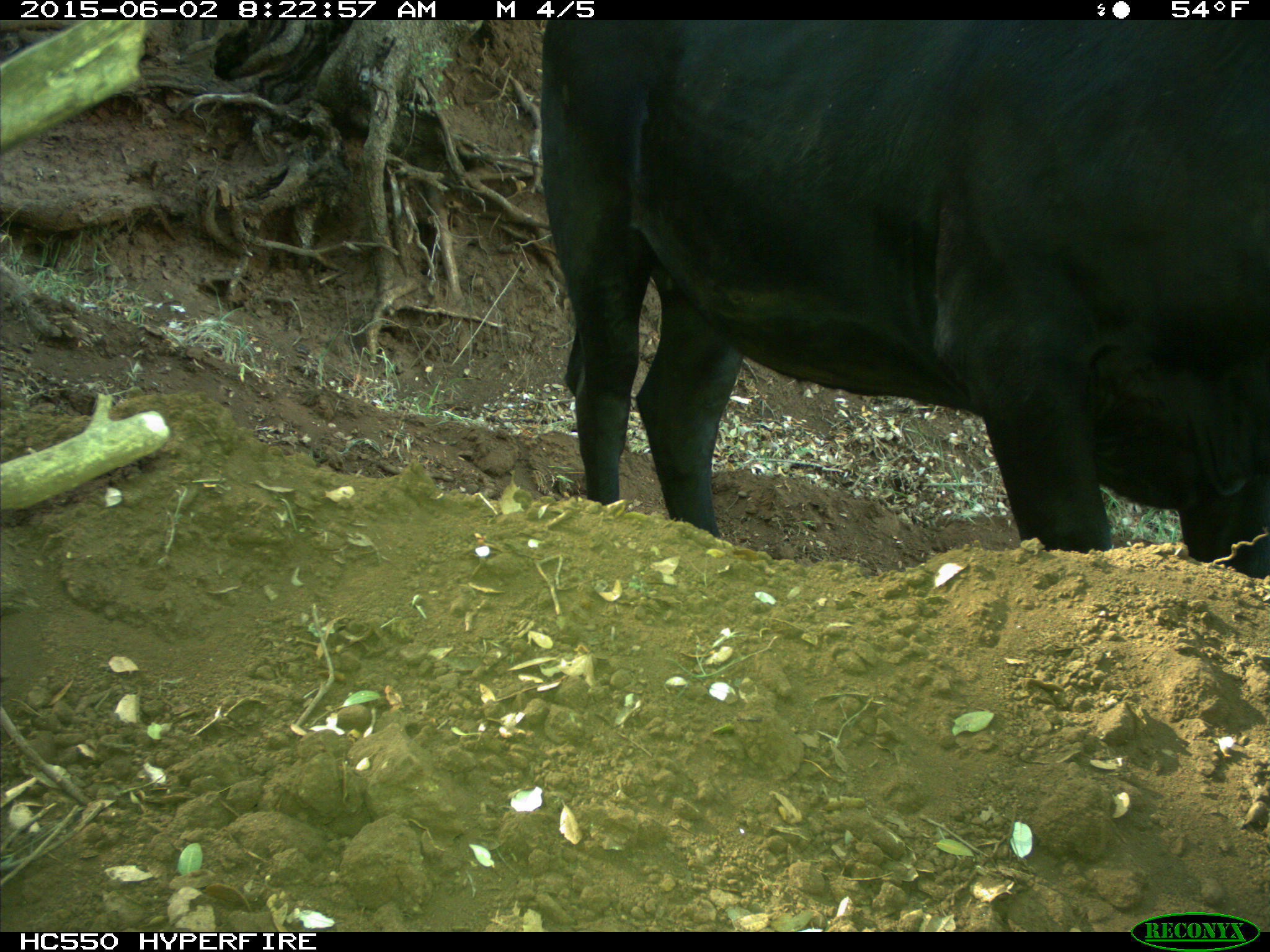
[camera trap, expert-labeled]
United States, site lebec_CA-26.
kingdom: Animalia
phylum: Chordata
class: Mammalia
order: Artiodactyla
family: Bovidae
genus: Bos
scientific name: Bos taurus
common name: domestic cow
Bos taurus (domestic cow).